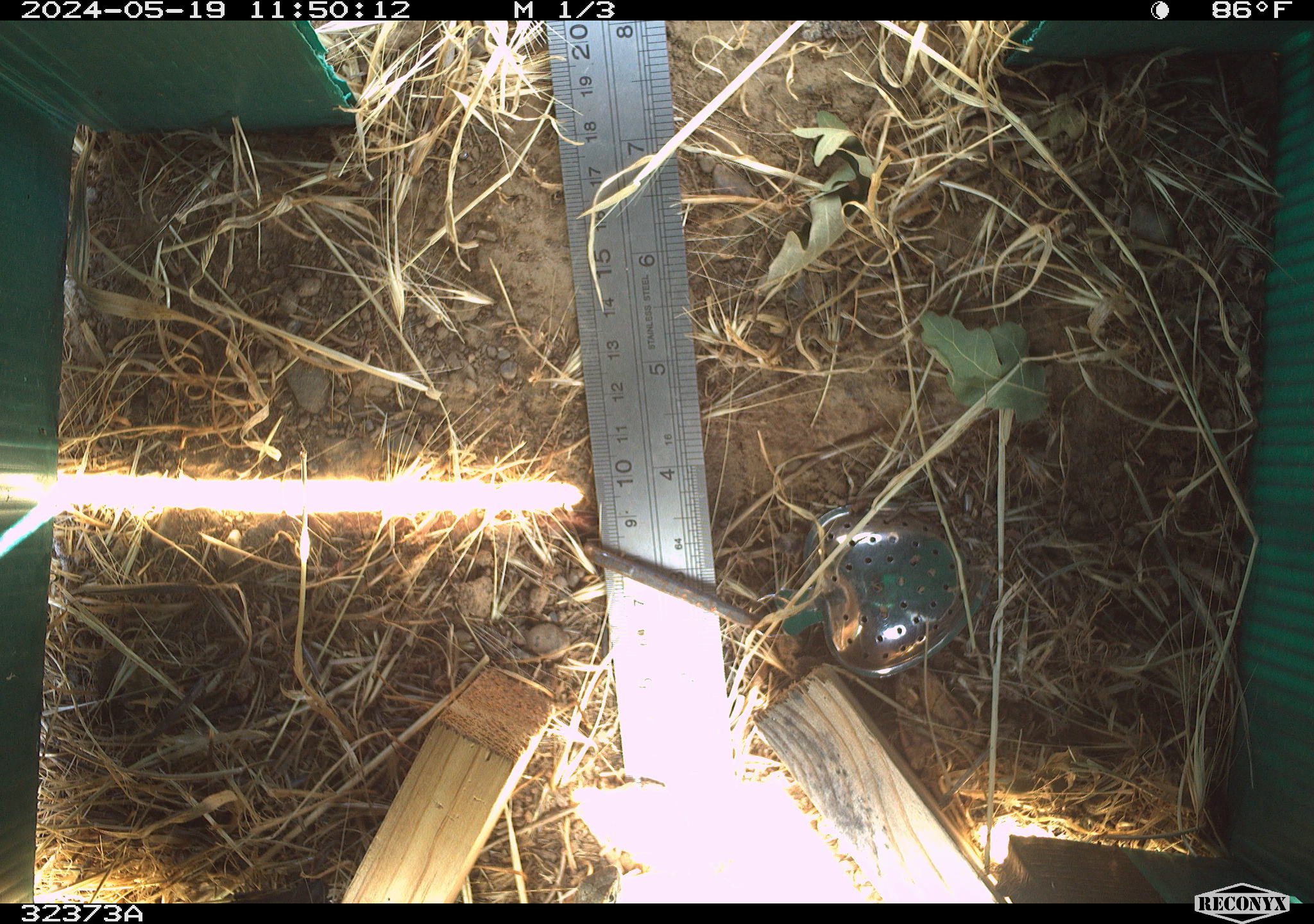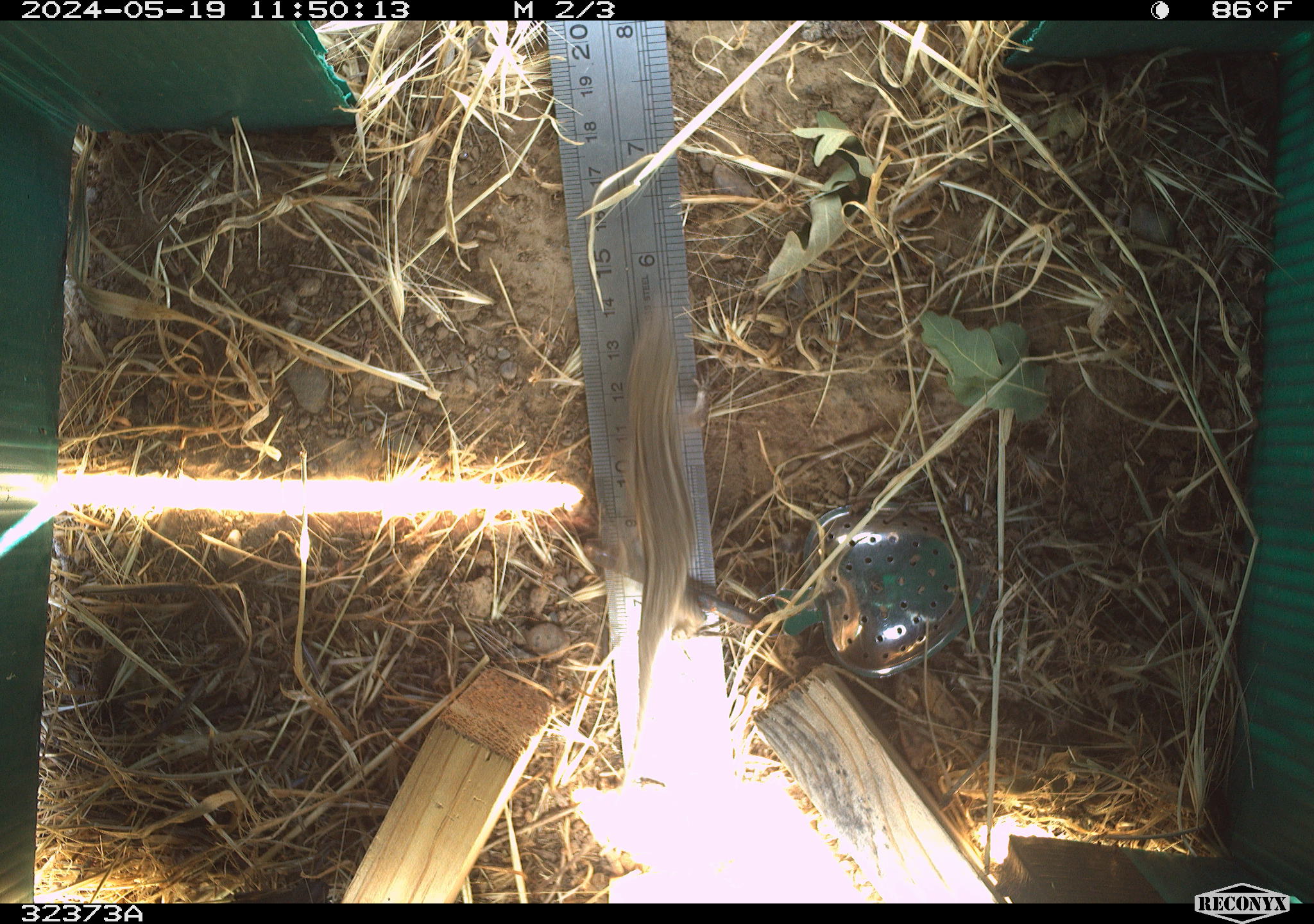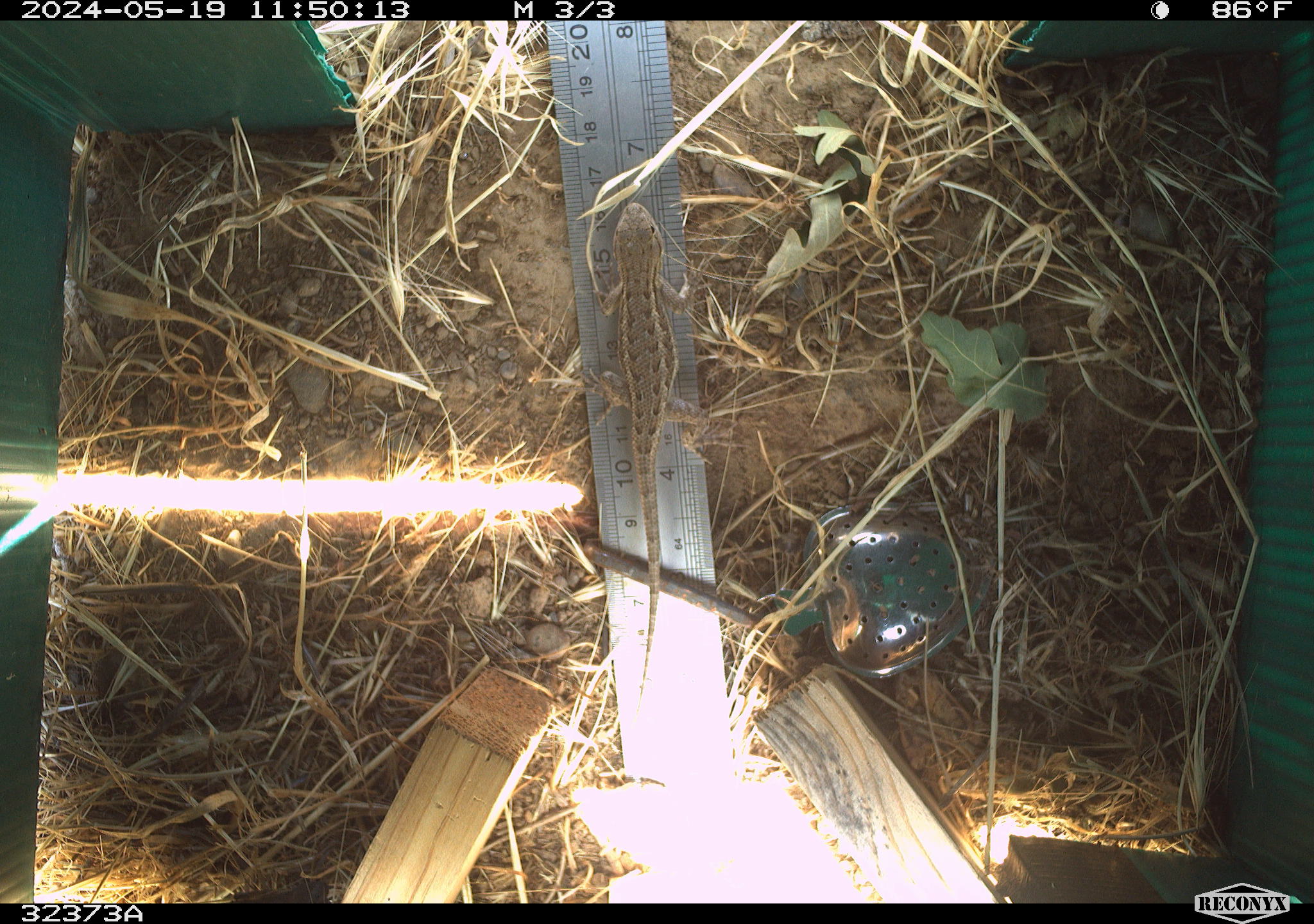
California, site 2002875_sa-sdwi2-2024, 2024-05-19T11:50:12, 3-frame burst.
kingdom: Animalia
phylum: Chordata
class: Reptilia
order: Squamata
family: Phrynosomatidae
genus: Sceloporus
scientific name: Sceloporus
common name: spiny lizards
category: sceloporus species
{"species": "sceloporus species (spiny lizards) (Sceloporus)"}